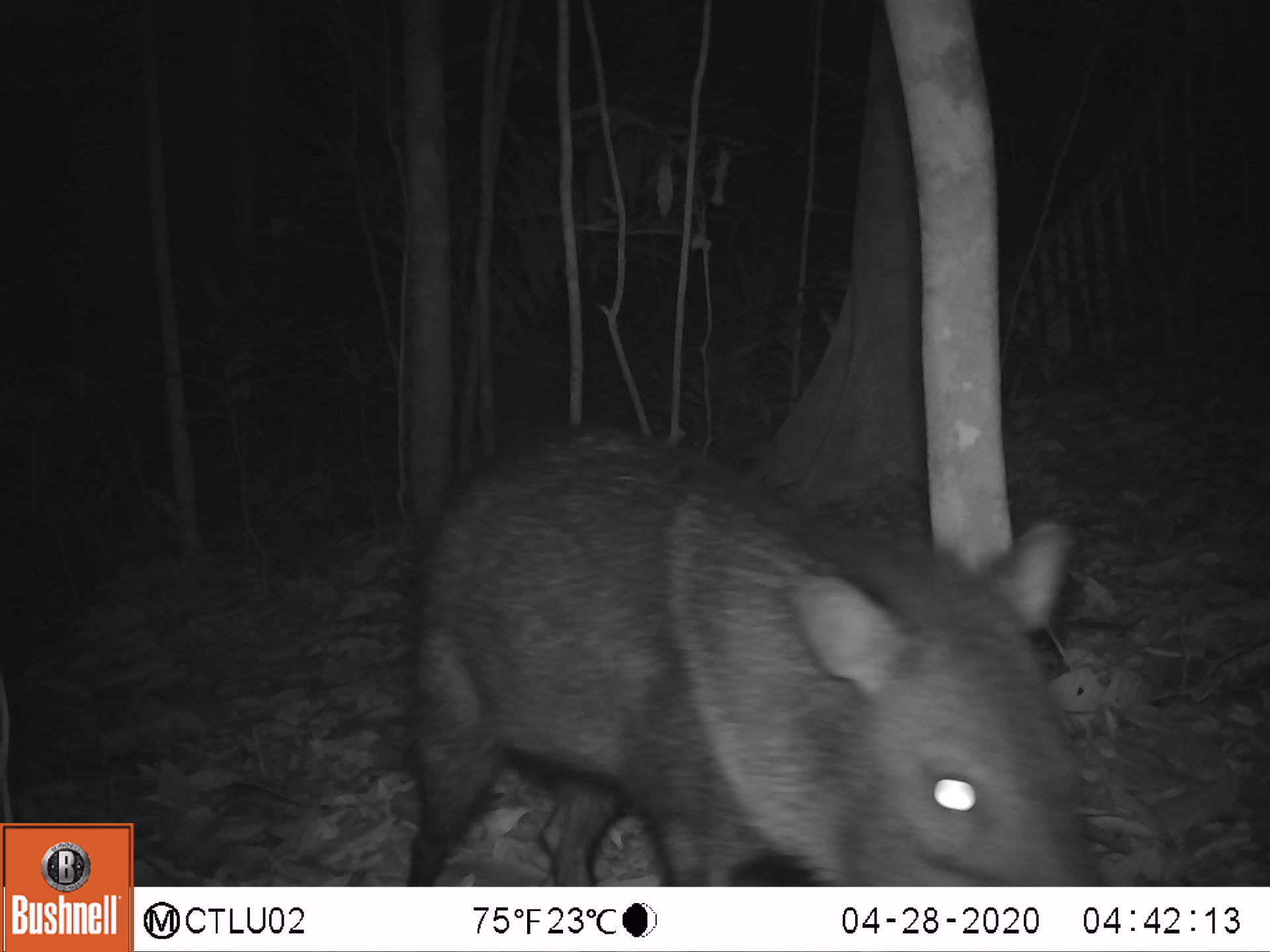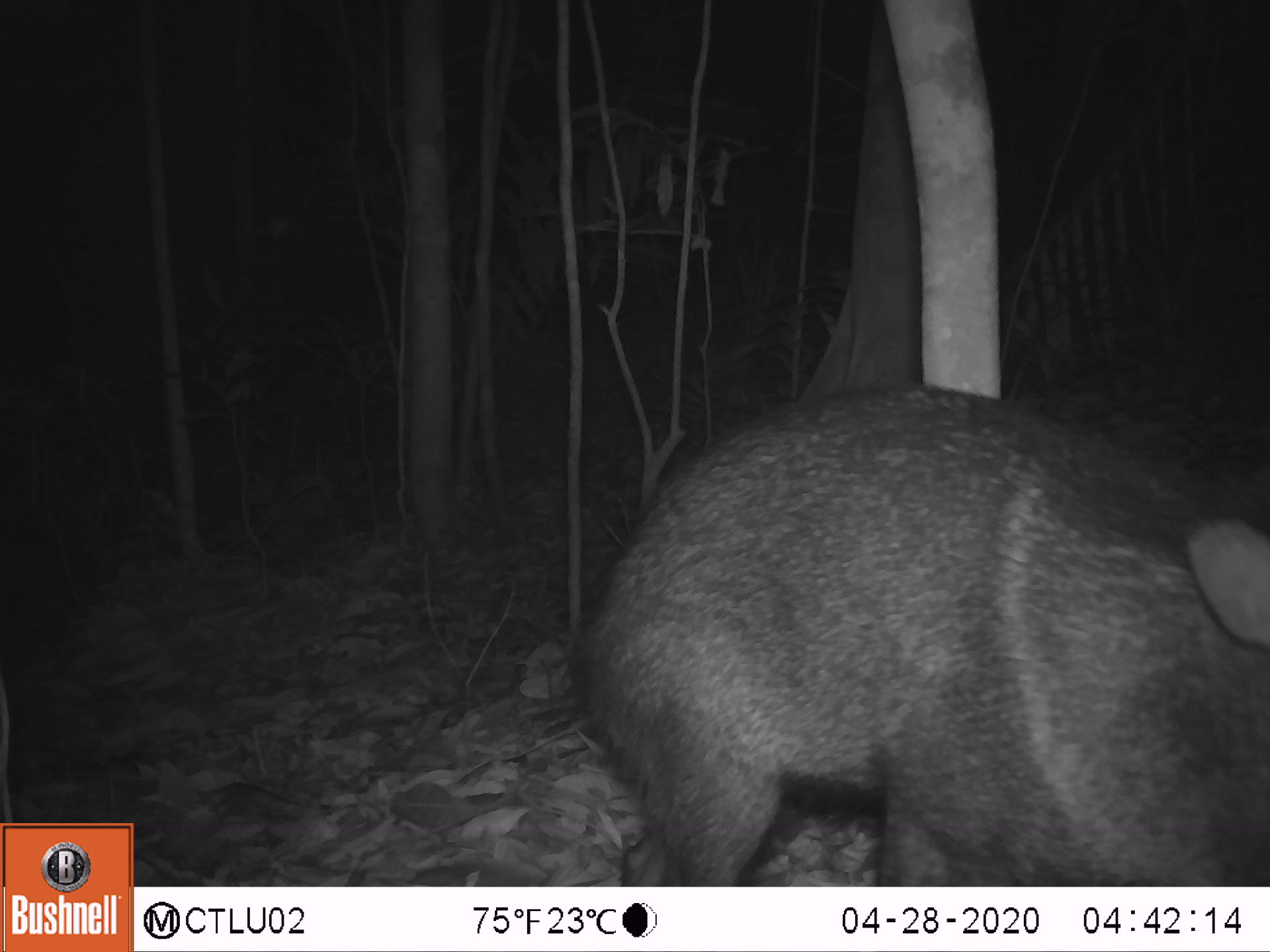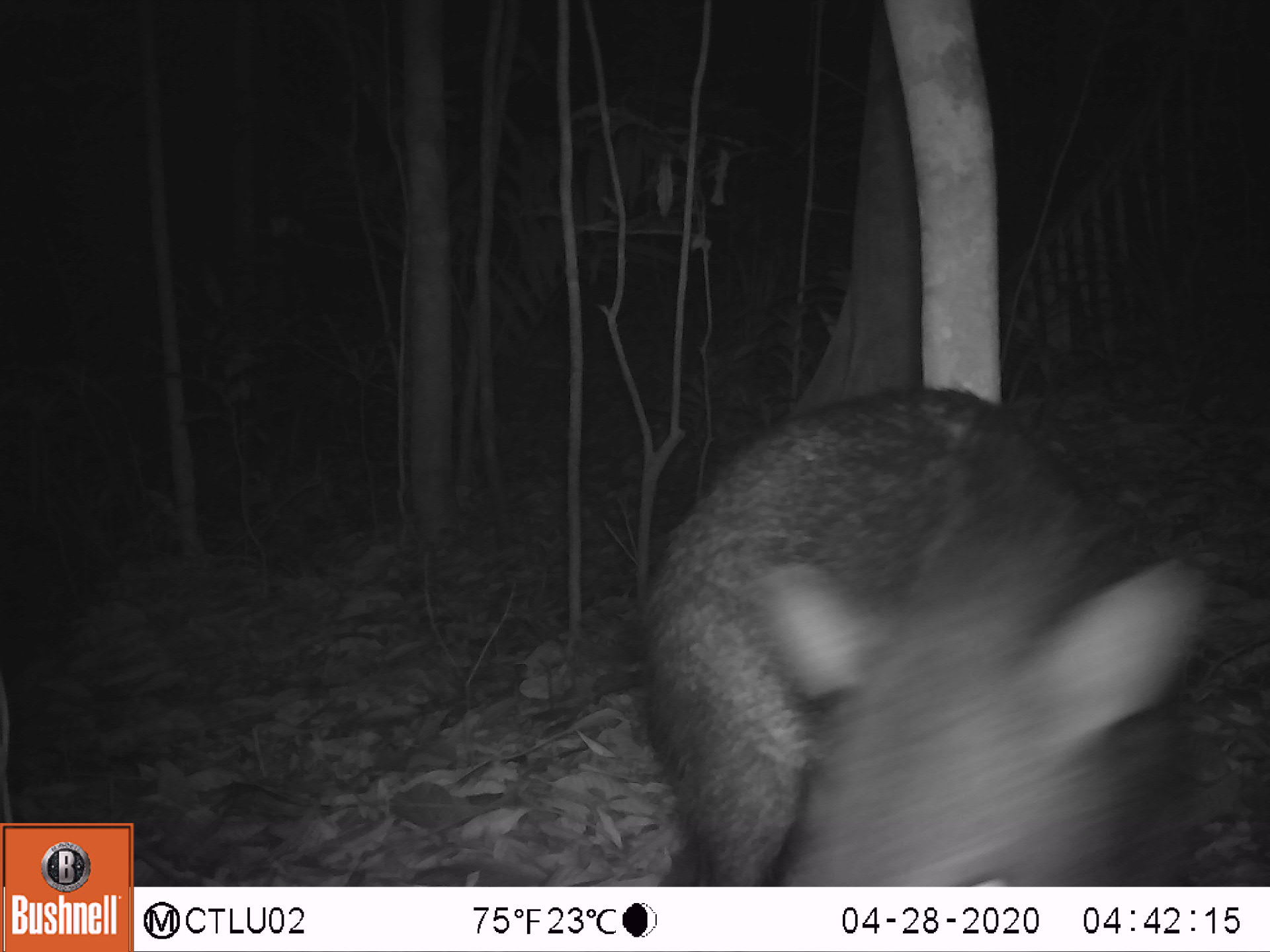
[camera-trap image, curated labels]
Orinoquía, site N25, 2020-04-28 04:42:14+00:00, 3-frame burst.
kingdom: Animalia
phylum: Chordata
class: Mammalia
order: Artiodactyla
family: Tayassuidae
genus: Pecari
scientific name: Pecari tajacu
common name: collared peccary